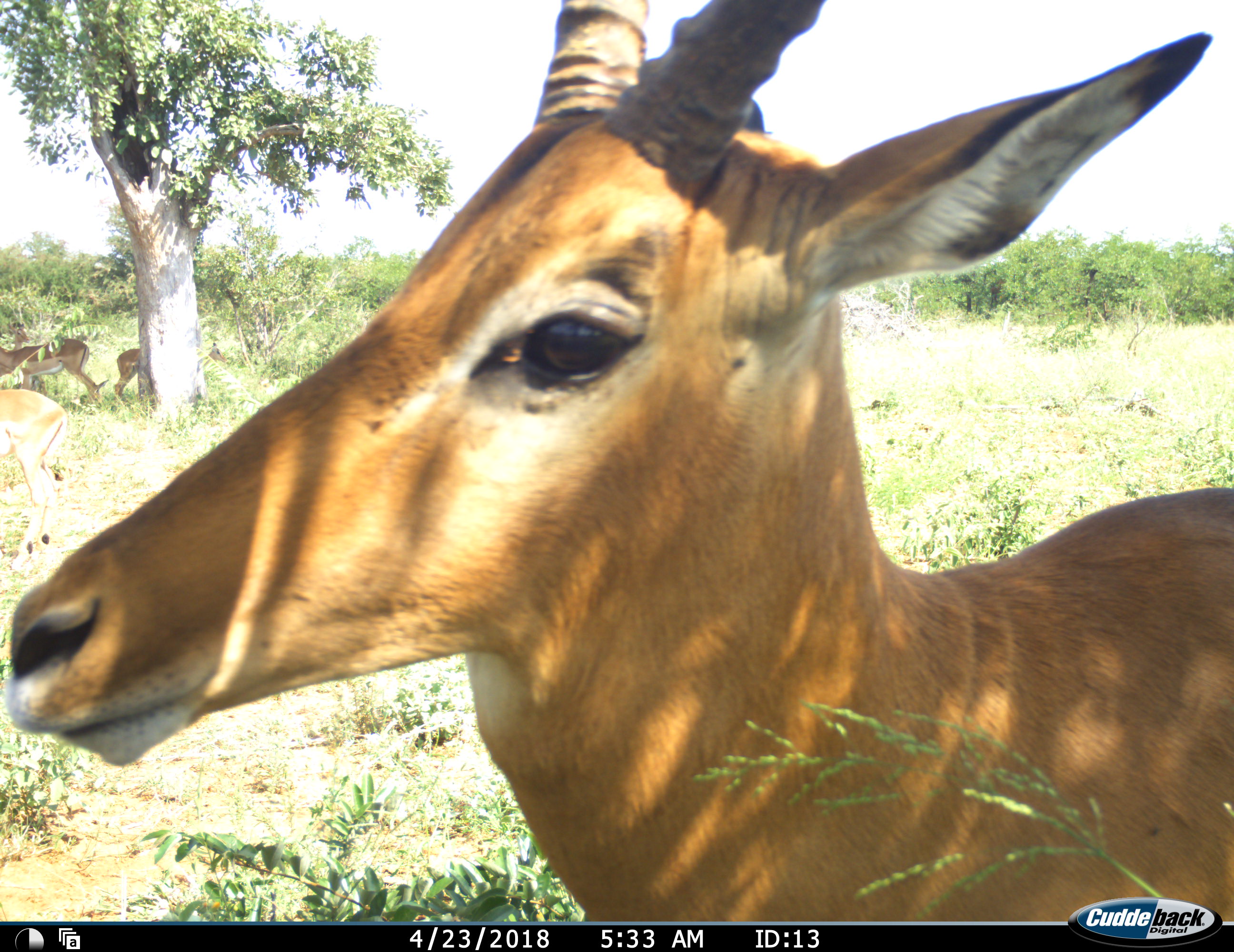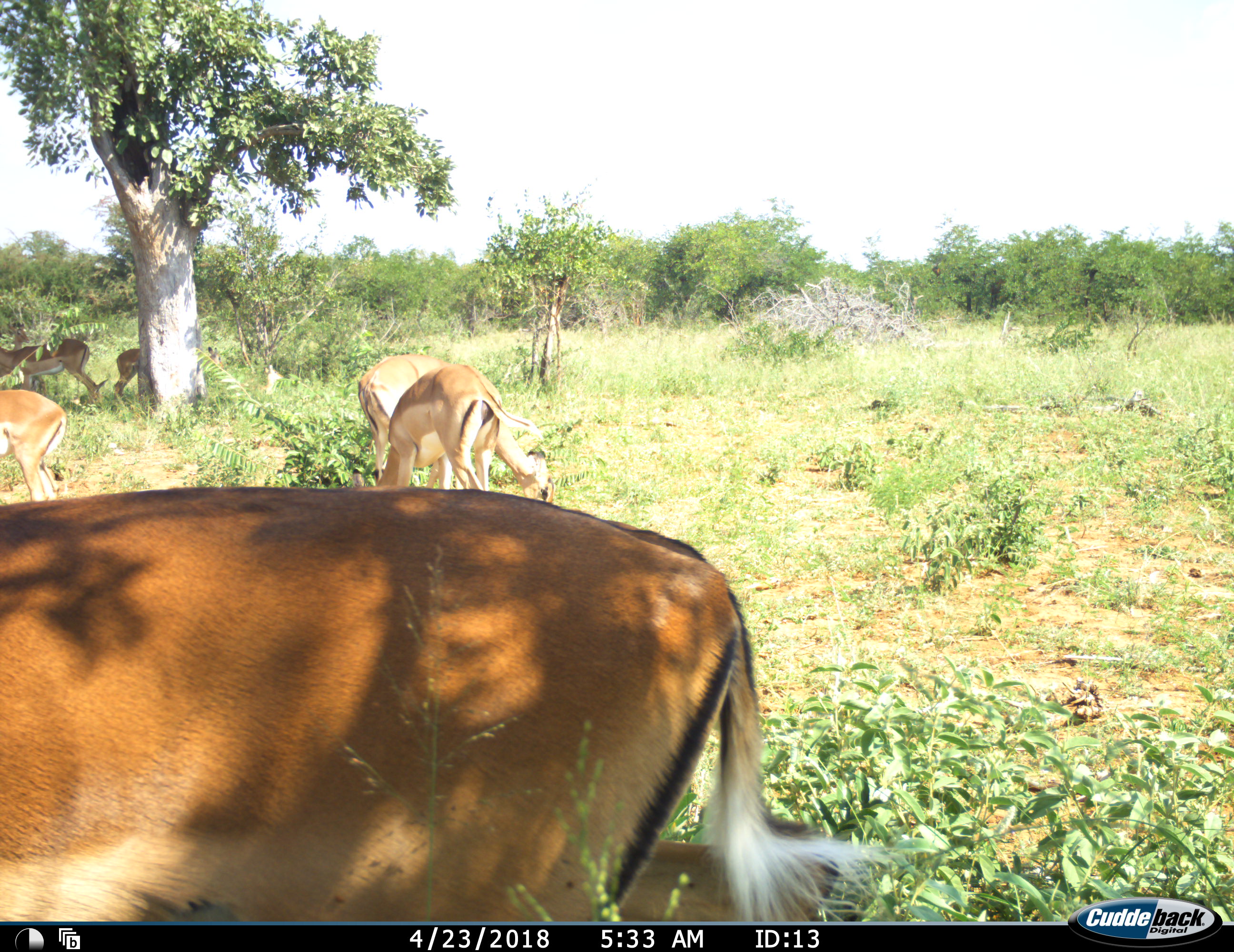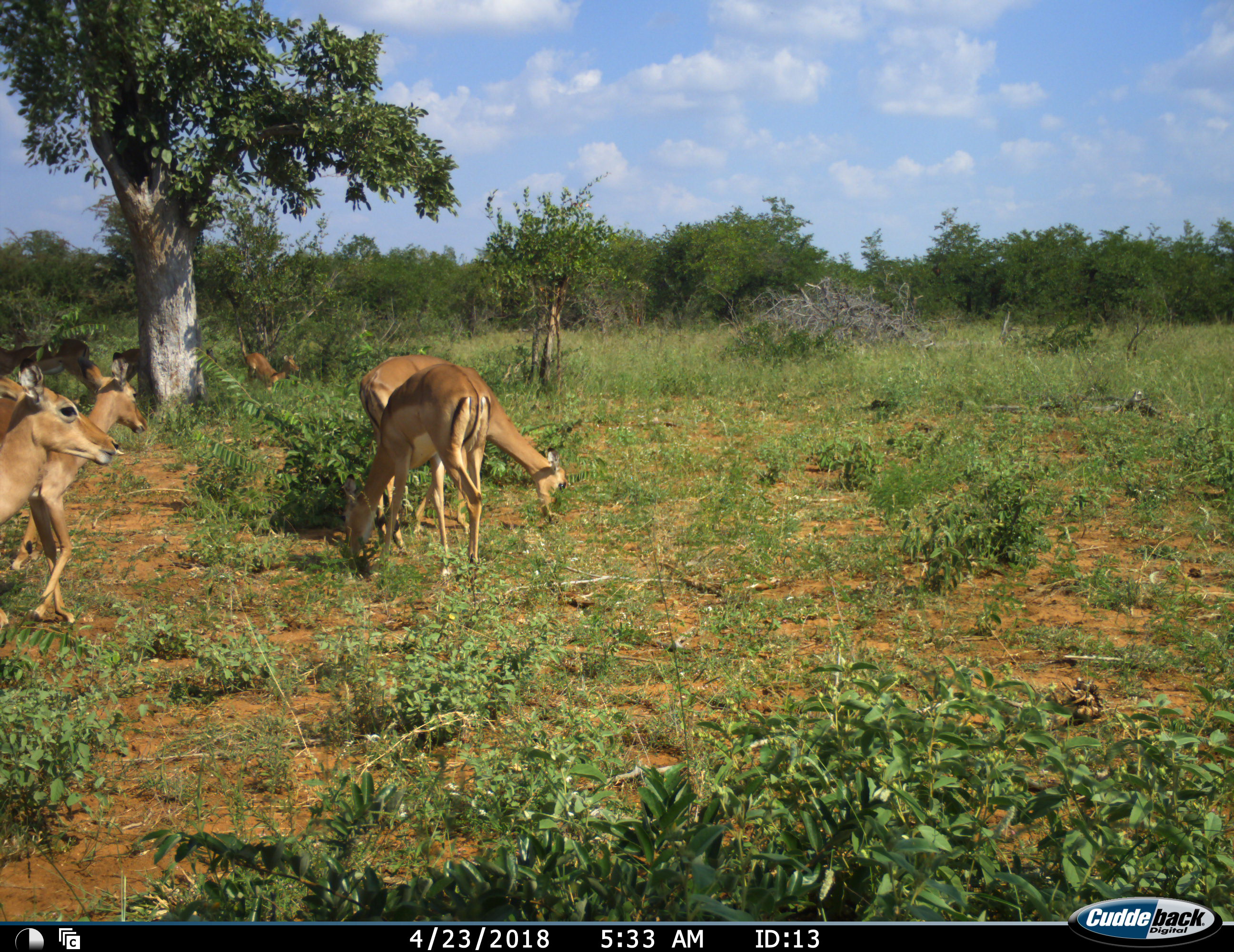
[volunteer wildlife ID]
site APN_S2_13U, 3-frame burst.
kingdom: Animalia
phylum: Chordata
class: Mammalia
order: Artiodactyla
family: Bovidae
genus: Aepyceros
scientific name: Aepyceros melampus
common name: impala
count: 7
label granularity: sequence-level